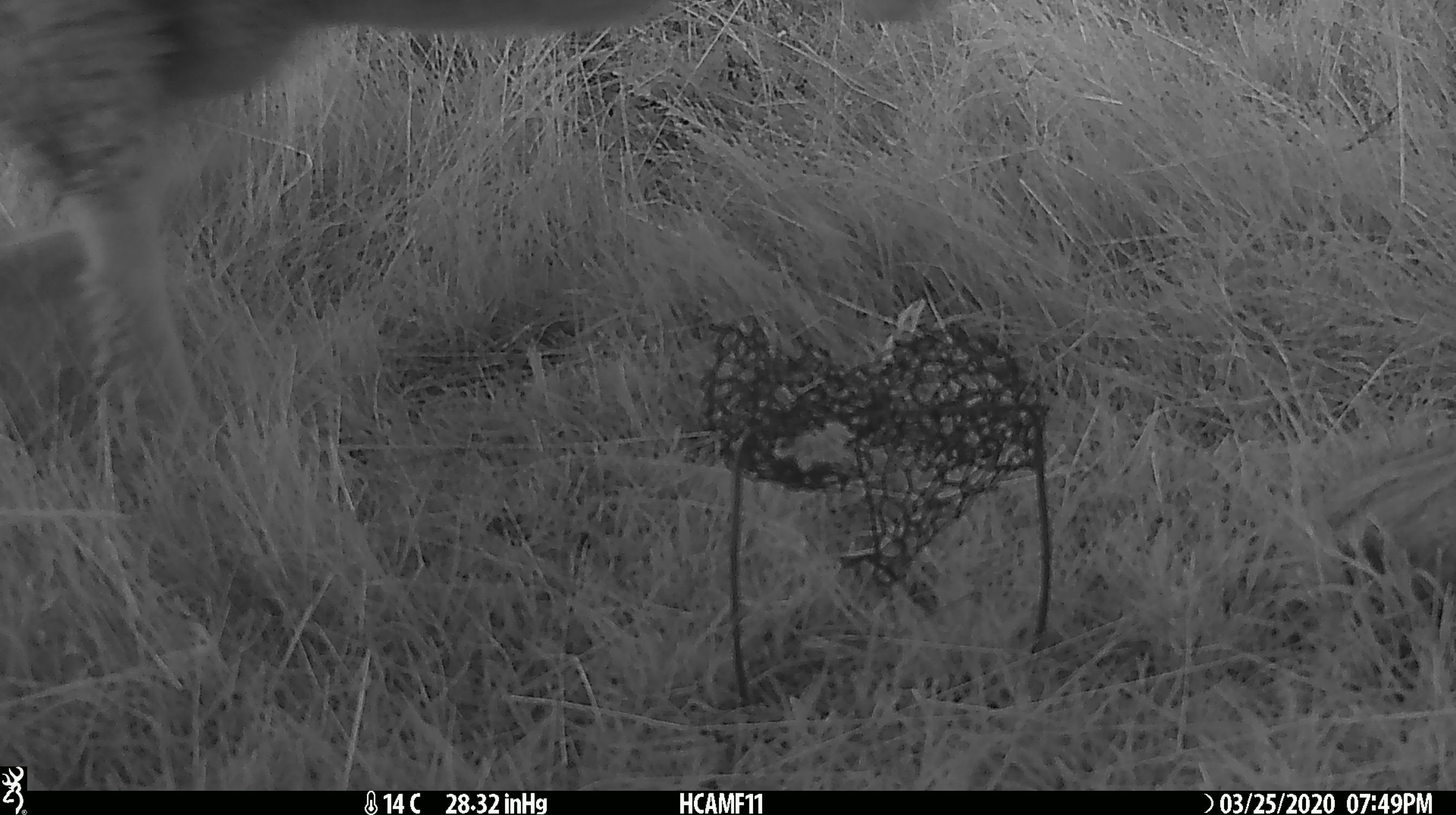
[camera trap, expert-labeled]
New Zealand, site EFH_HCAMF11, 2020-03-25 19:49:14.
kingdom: Animalia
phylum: Chordata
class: Mammalia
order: Artiodactyla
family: Bovidae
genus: Ovis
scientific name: Ovis aries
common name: domestic sheep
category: sheep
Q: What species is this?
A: Sheep (domestic sheep) (Ovis aries).